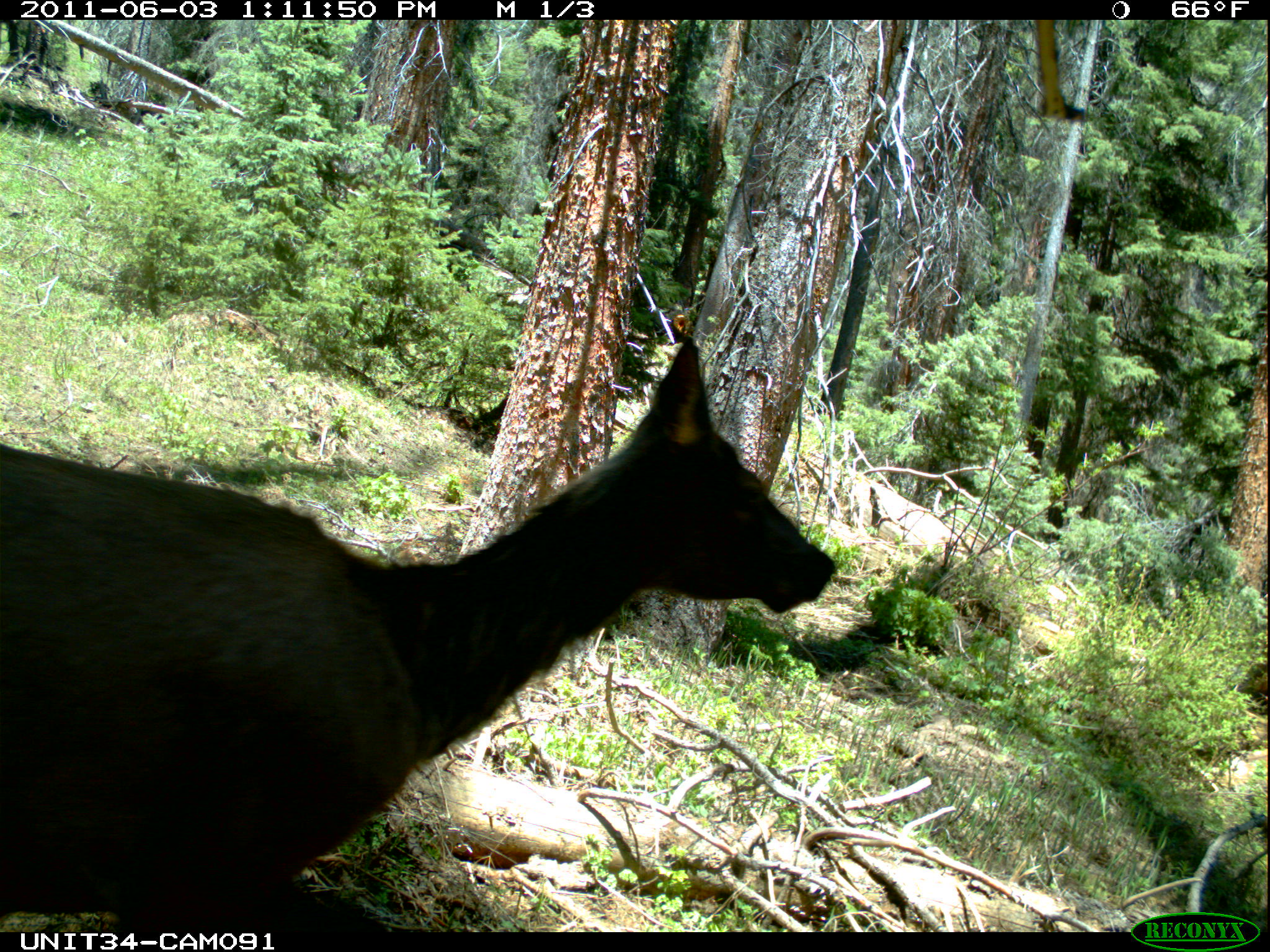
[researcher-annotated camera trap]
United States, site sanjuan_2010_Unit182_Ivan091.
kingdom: Animalia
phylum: Chordata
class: Mammalia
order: Artiodactyla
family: Cervidae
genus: Cervus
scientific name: Cervus elaphus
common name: red deer